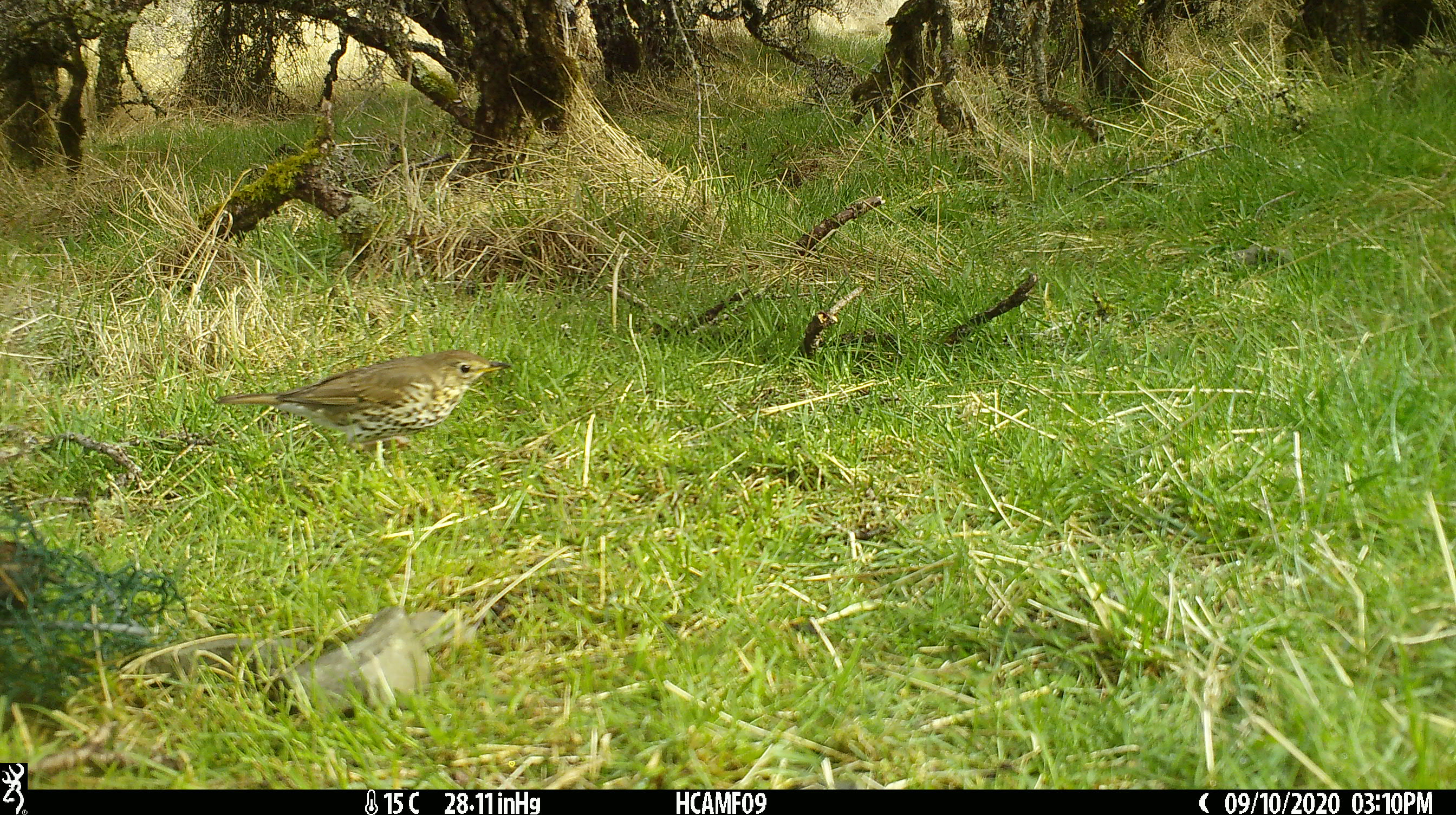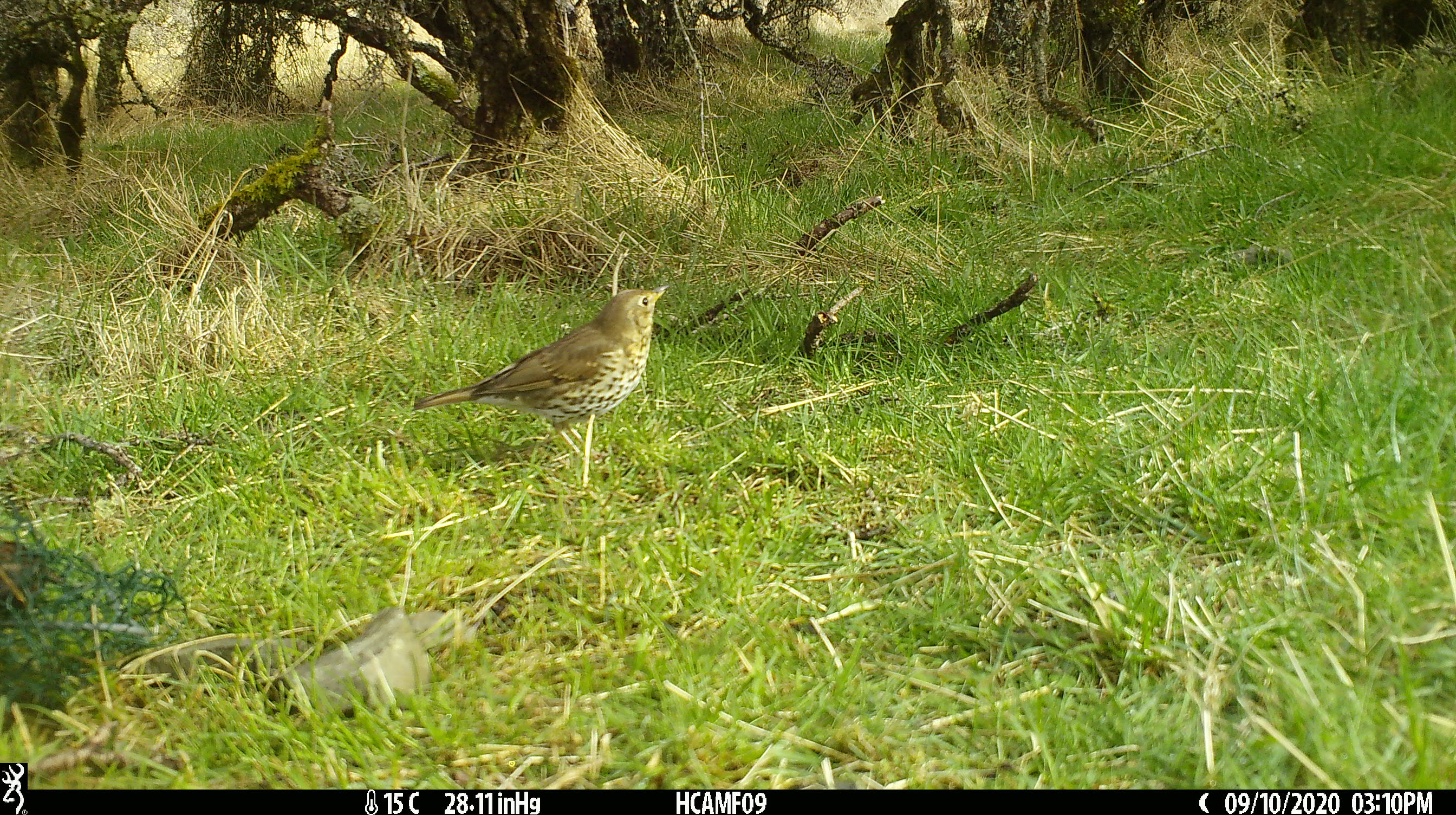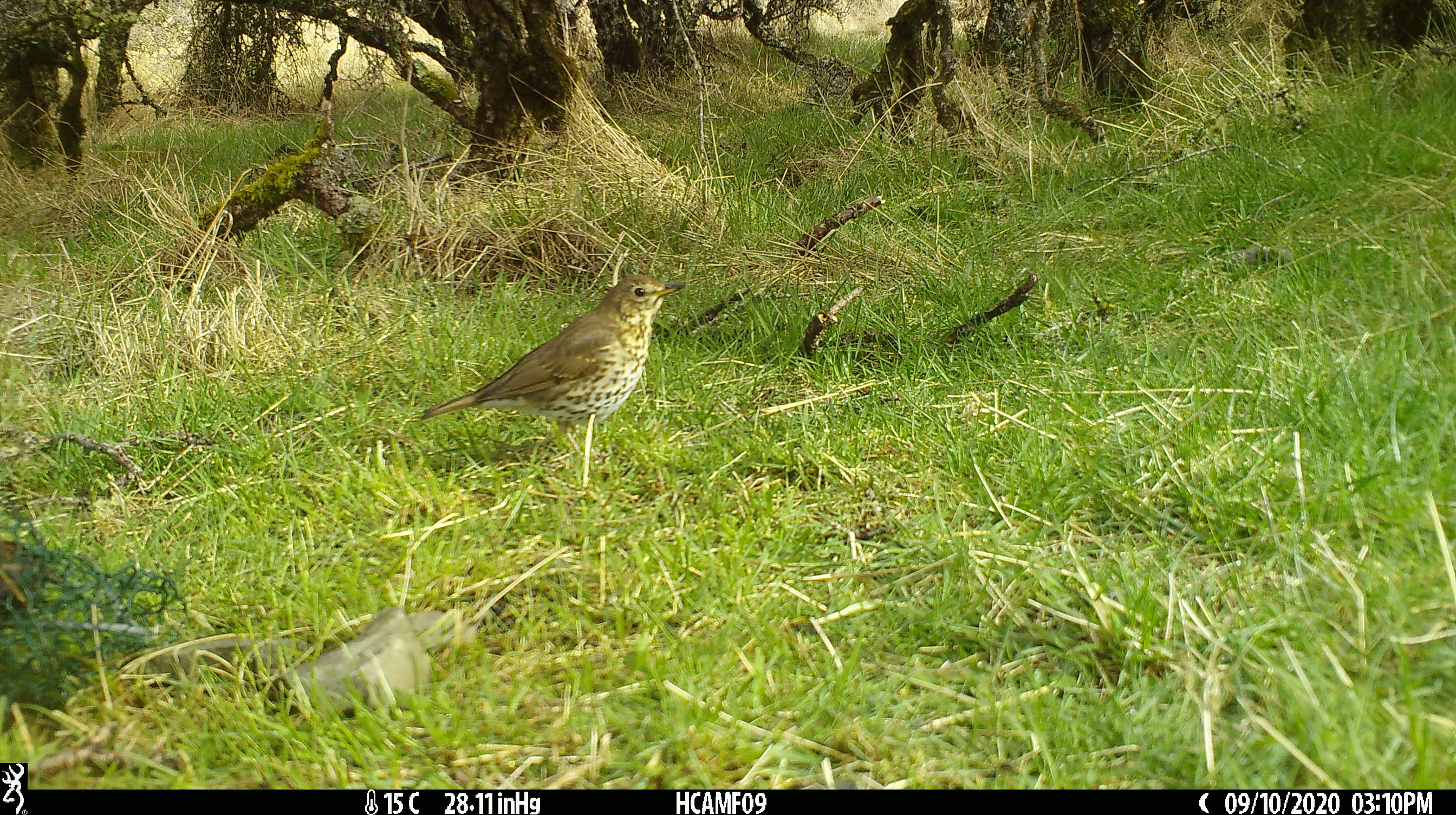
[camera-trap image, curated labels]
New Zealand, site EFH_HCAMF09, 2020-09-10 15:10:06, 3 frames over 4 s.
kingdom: Animalia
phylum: Chordata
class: Aves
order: Passeriformes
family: Turdidae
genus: Turdus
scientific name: Turdus philomelos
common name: song thrush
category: thrush